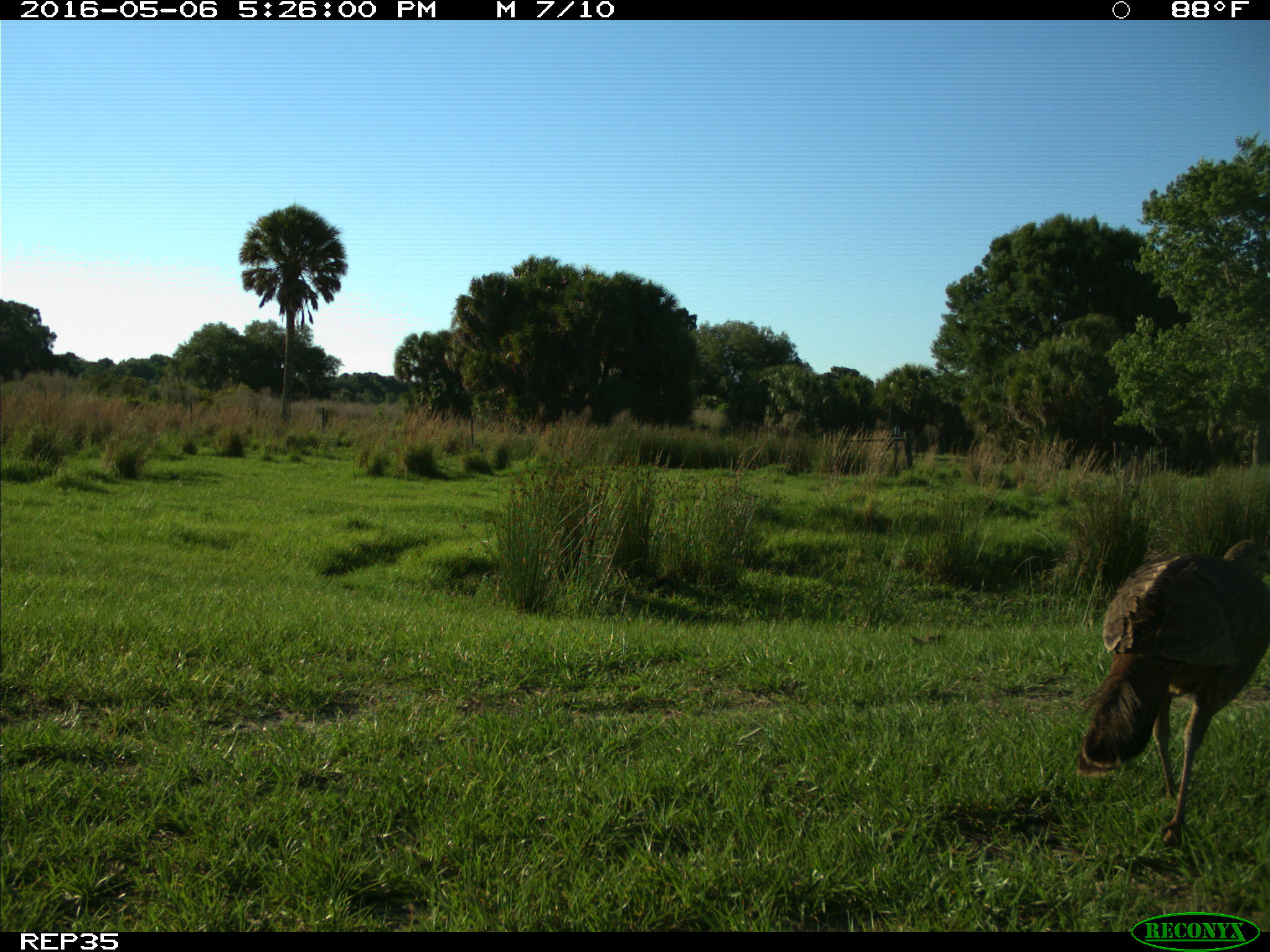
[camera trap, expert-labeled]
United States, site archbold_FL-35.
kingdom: Animalia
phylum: Chordata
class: Aves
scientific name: Aves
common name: birds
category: unidentified bird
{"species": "unidentified bird (birds) (Aves)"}